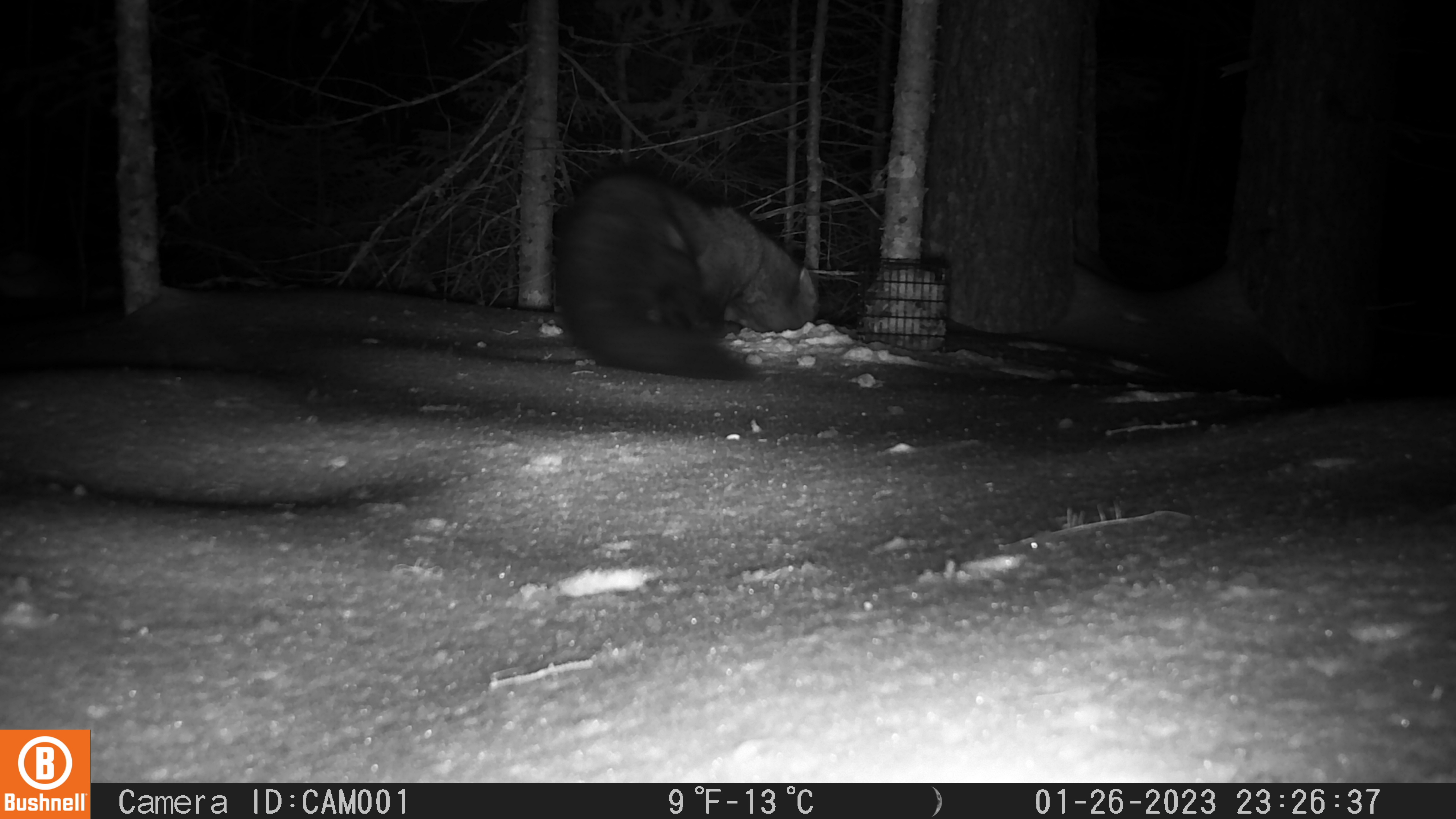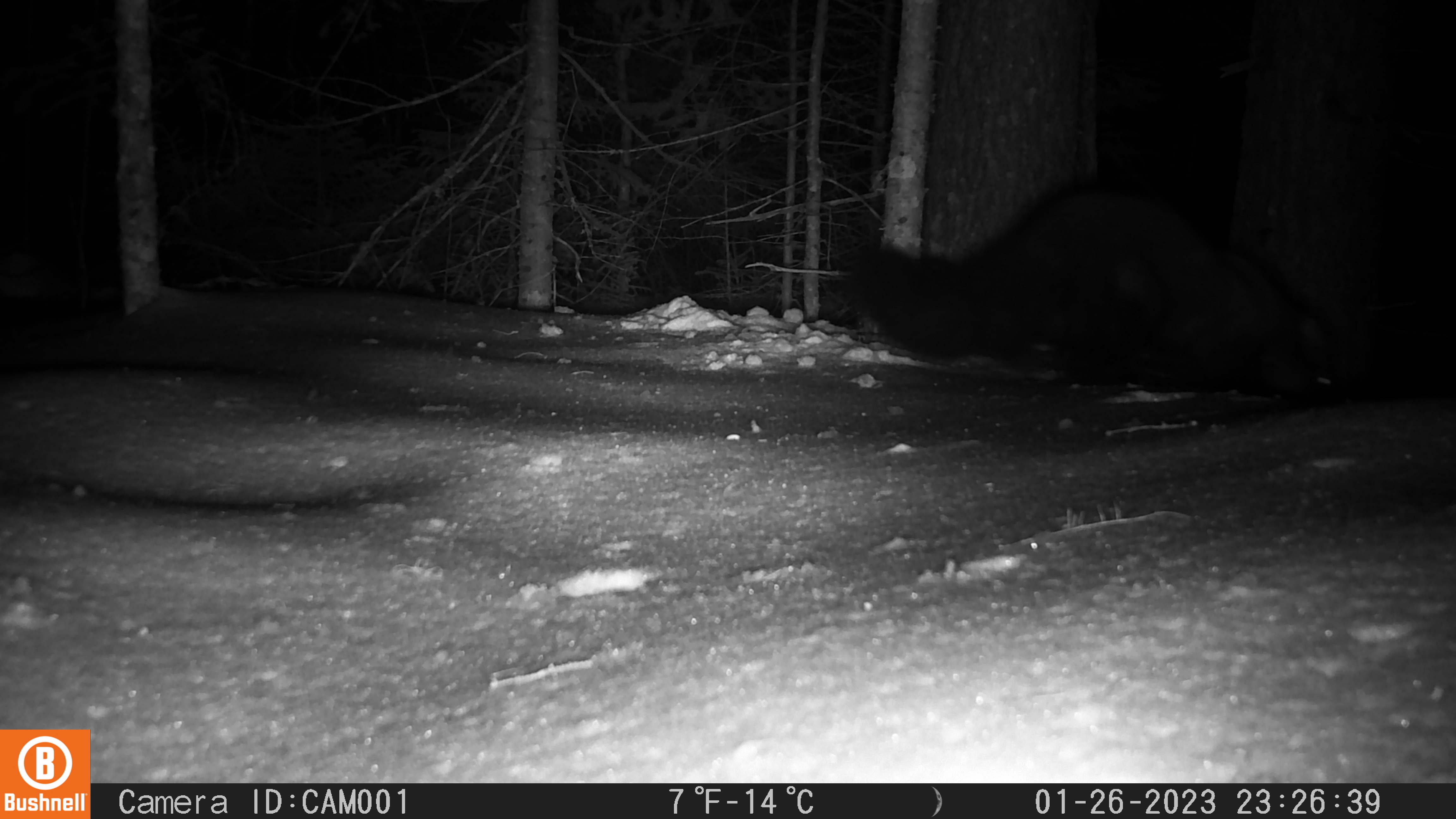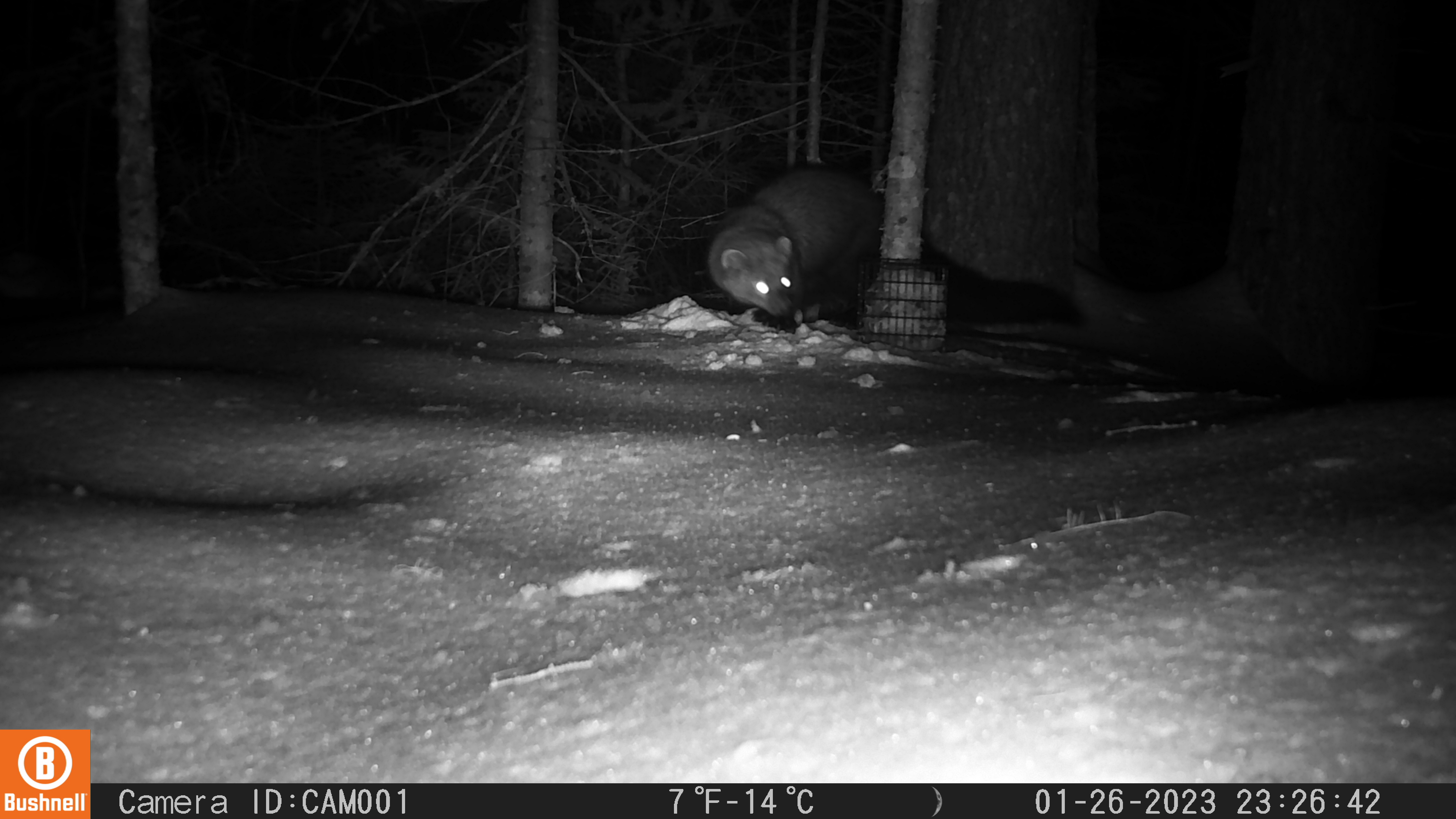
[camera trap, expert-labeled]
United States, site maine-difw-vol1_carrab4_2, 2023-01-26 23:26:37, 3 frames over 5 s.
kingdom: Animalia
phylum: Chordata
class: Mammalia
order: Carnivora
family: Mustelidae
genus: Pekania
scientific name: Pekania pennanti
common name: fisher